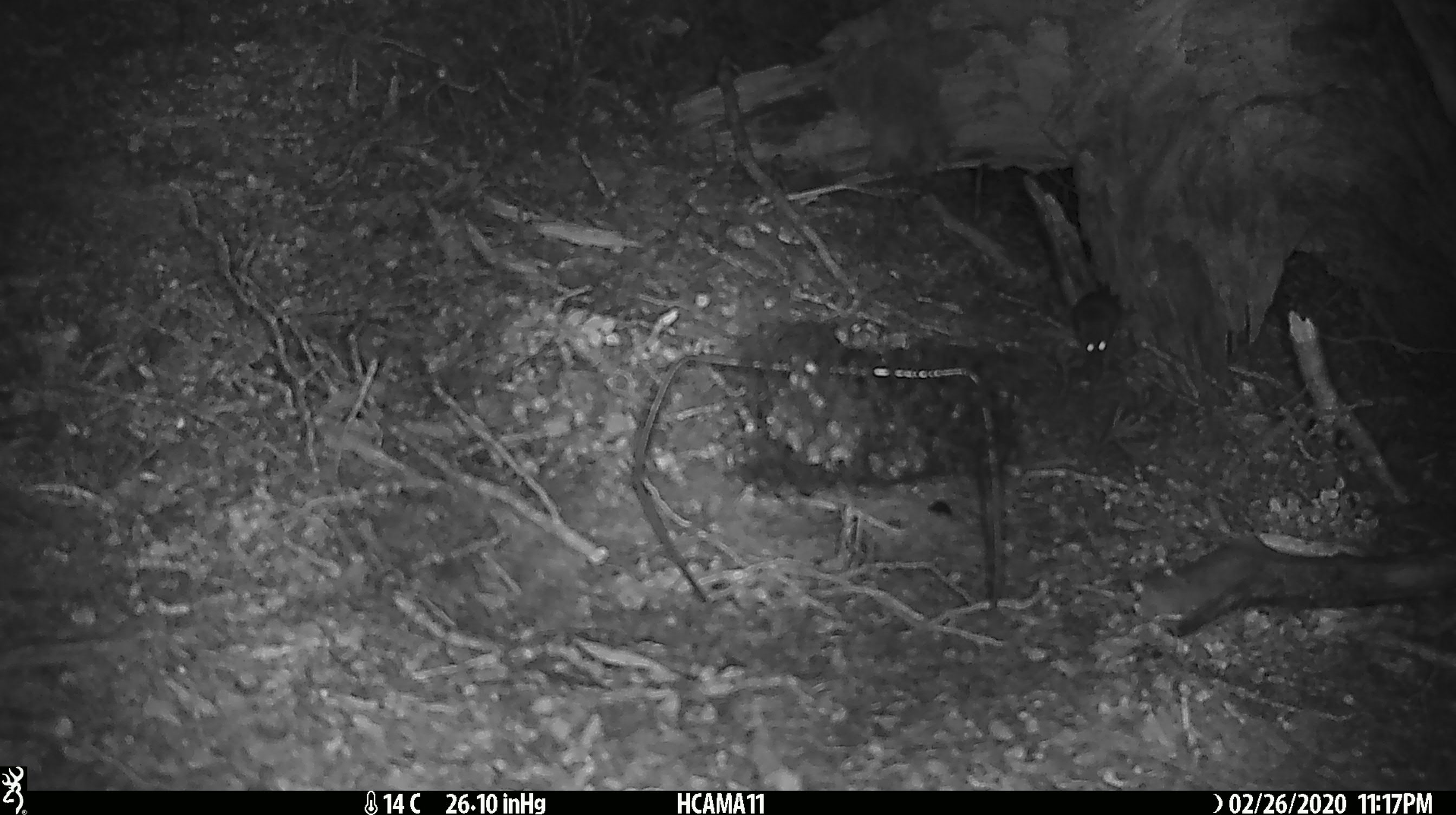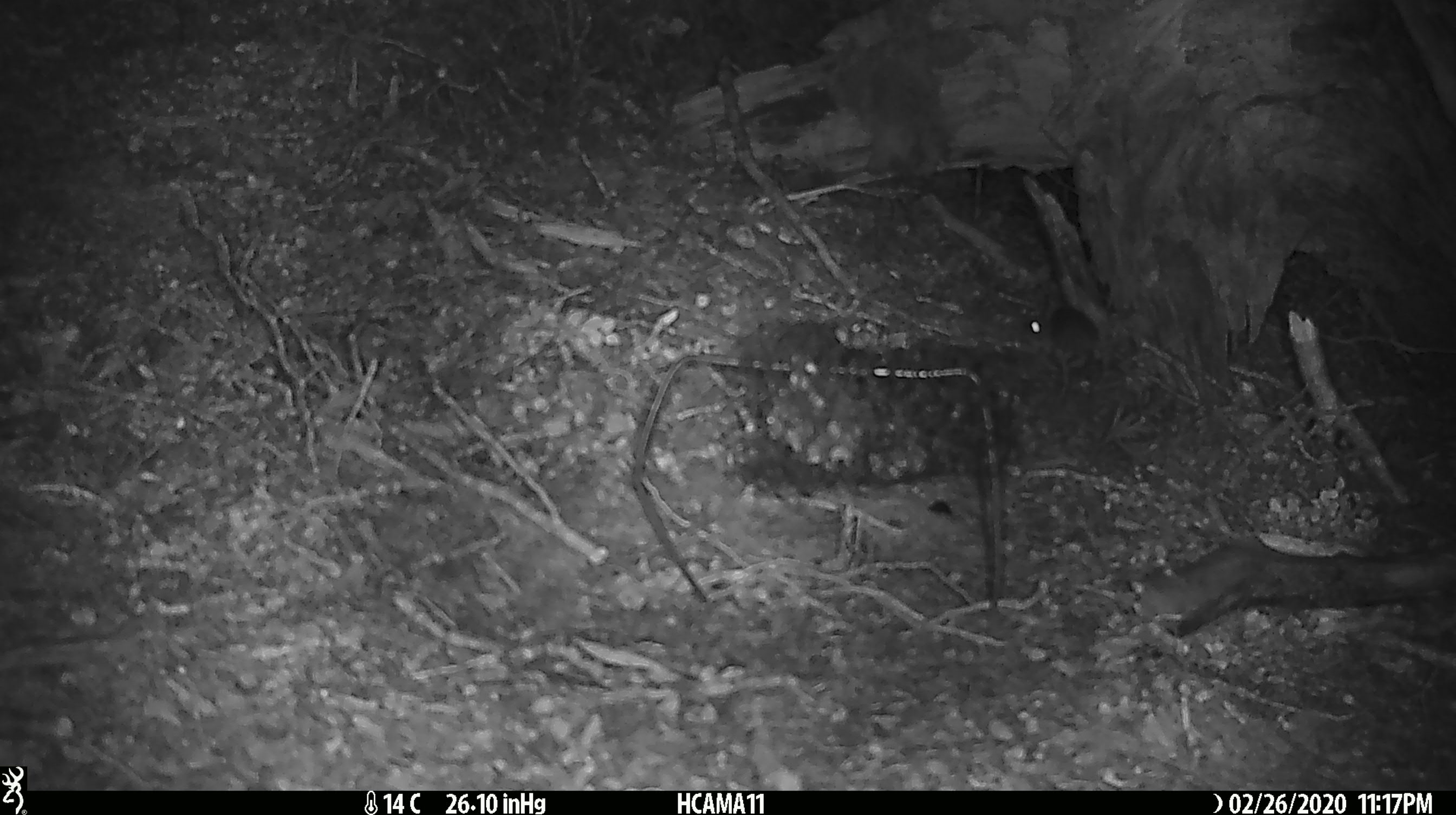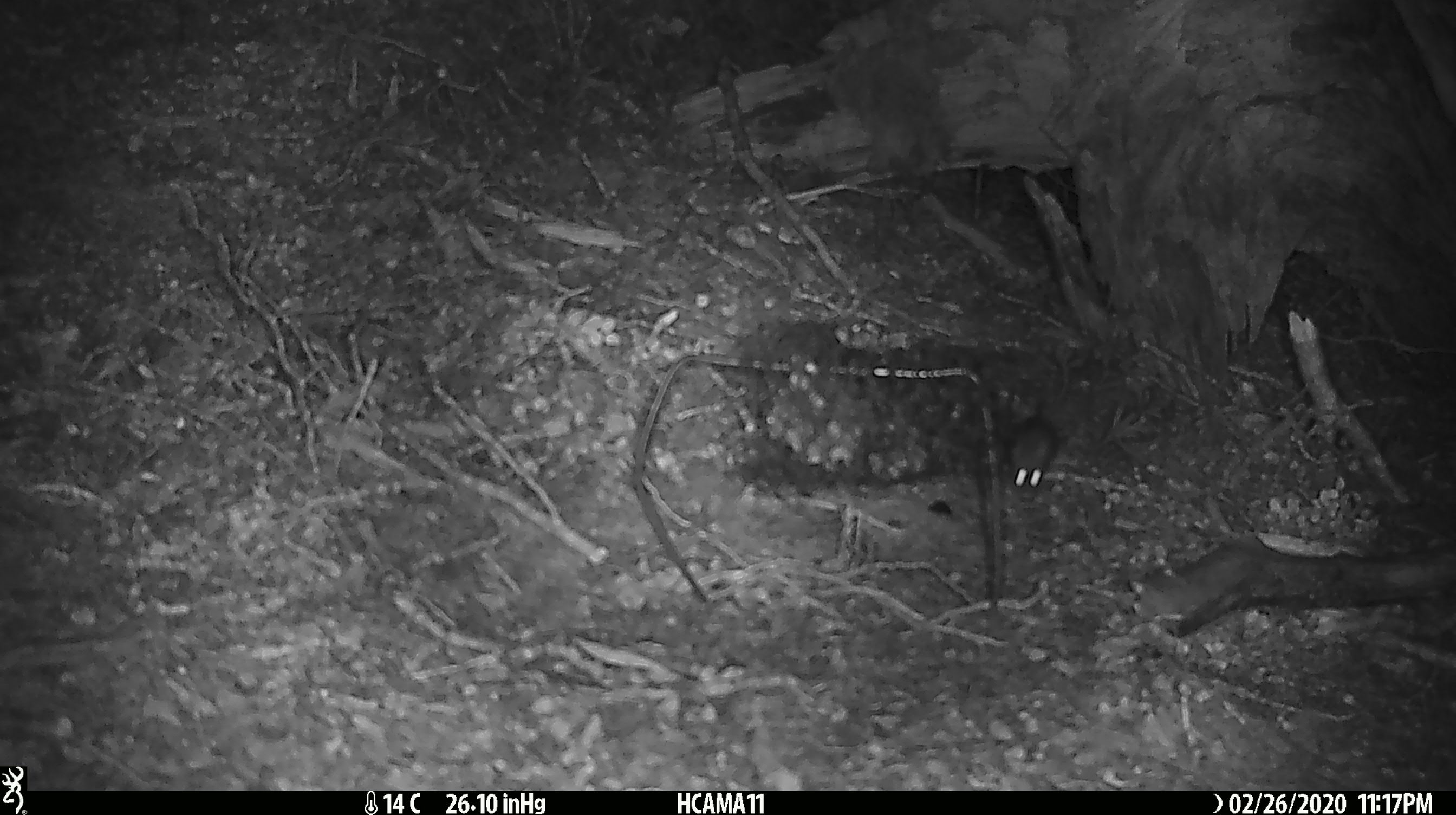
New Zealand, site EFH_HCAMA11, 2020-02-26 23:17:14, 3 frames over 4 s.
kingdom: Animalia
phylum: Chordata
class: Mammalia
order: Rodentia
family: Muridae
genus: Mus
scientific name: Mus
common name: mouse